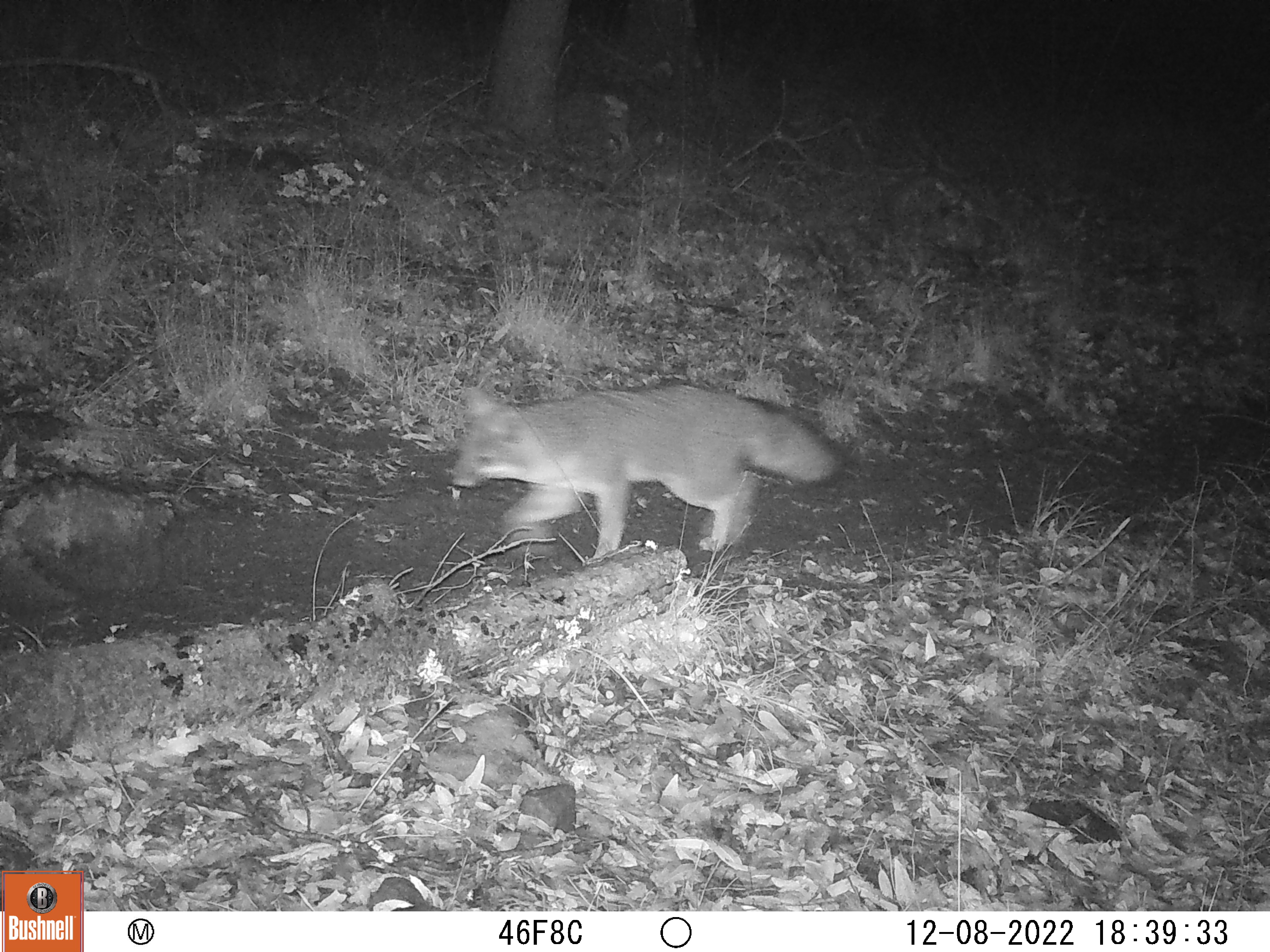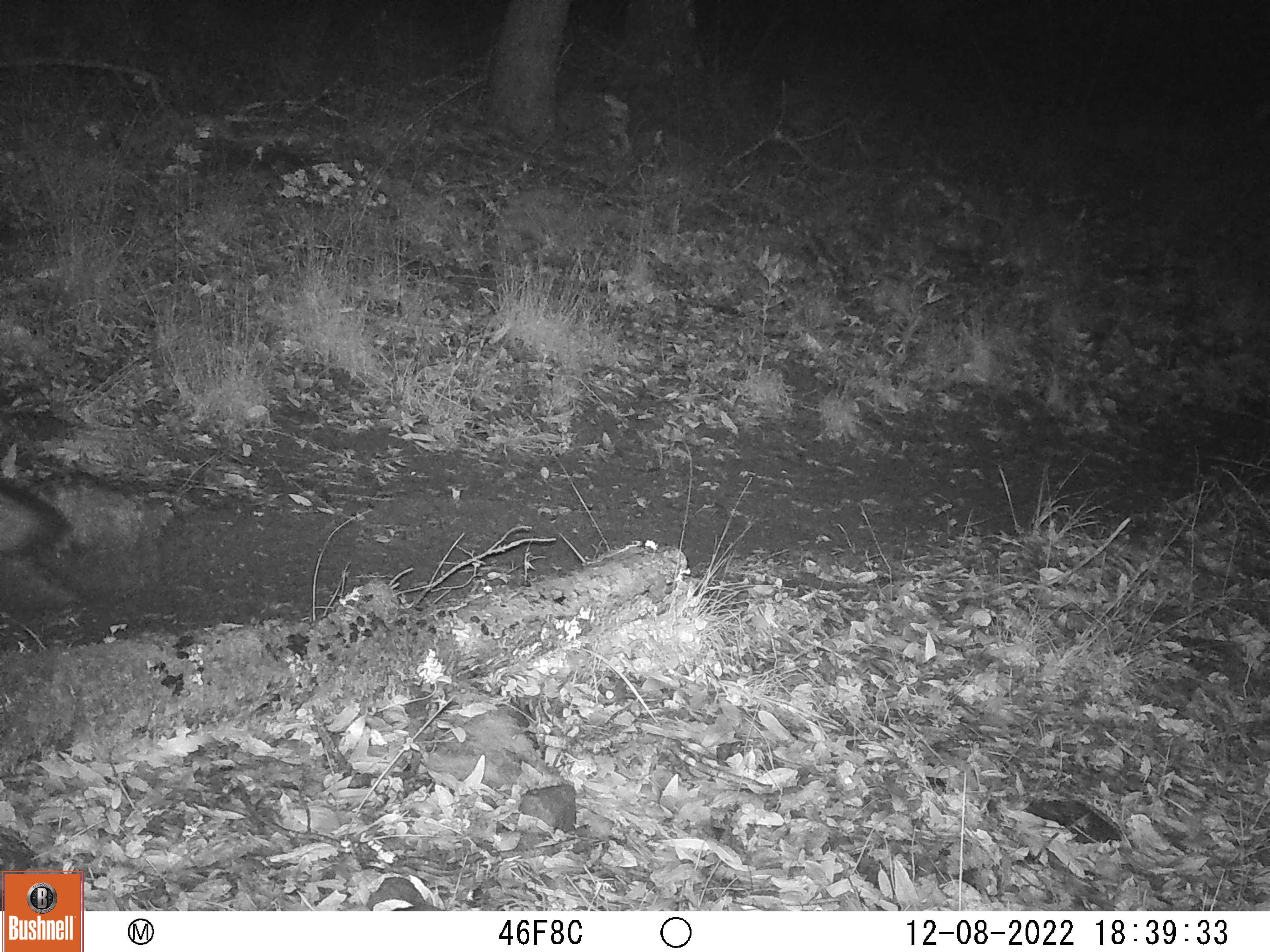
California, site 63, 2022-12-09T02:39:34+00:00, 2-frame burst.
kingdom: Animalia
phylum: Chordata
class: Mammalia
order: Carnivora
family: Canidae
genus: Urocyon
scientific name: Urocyon cinereoargenteus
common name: gray fox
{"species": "gray fox (Urocyon cinereoargenteus)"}